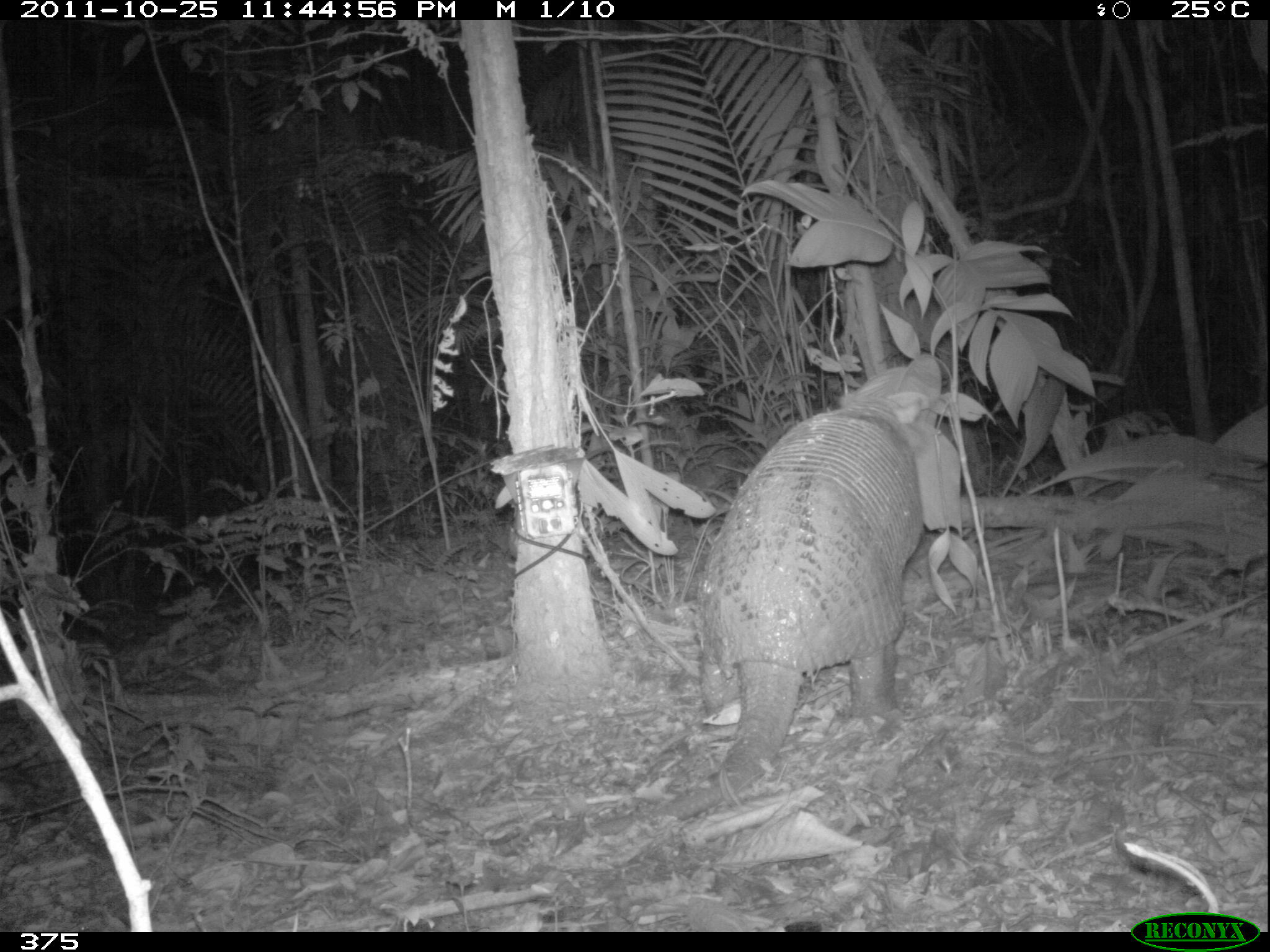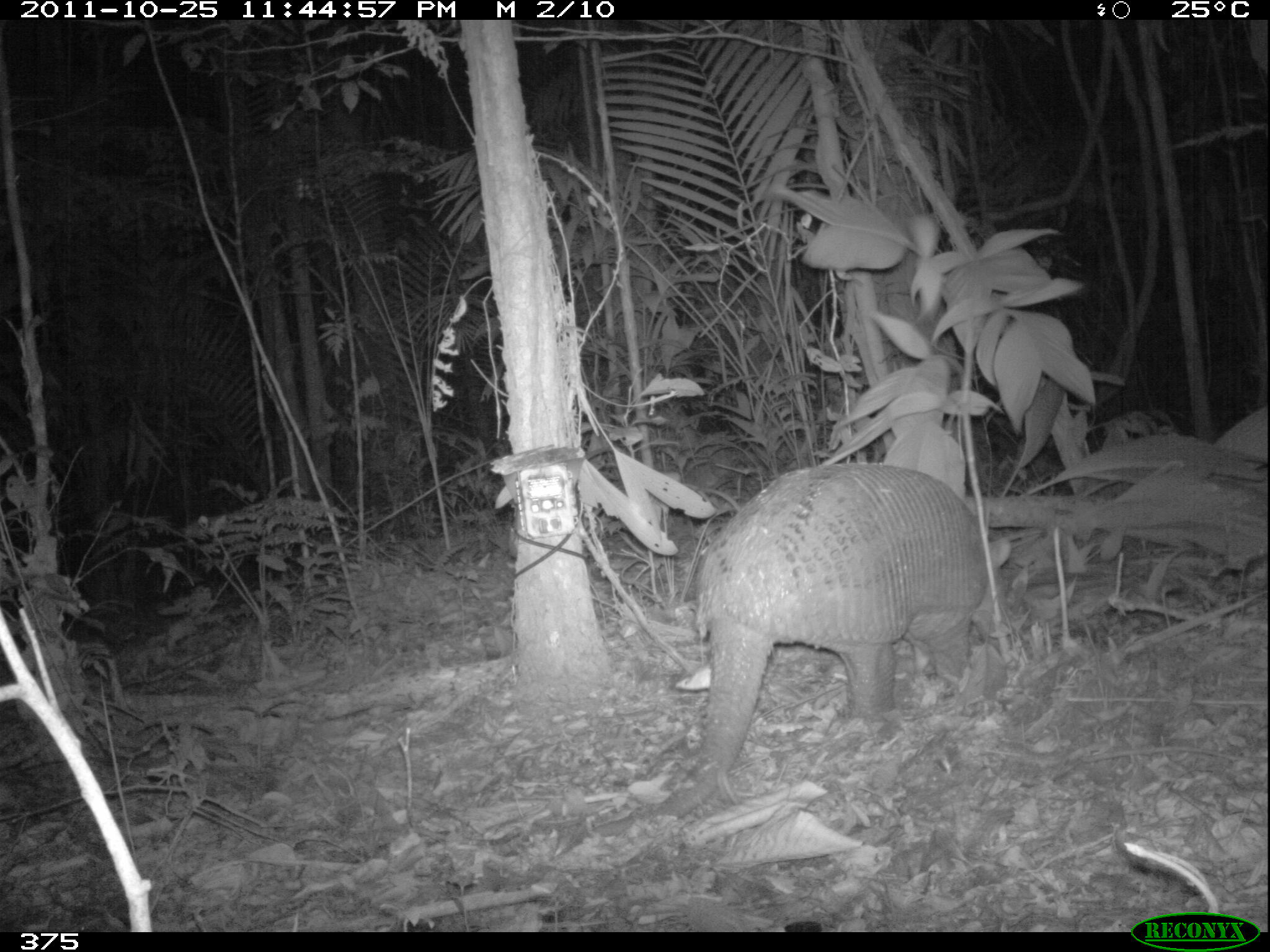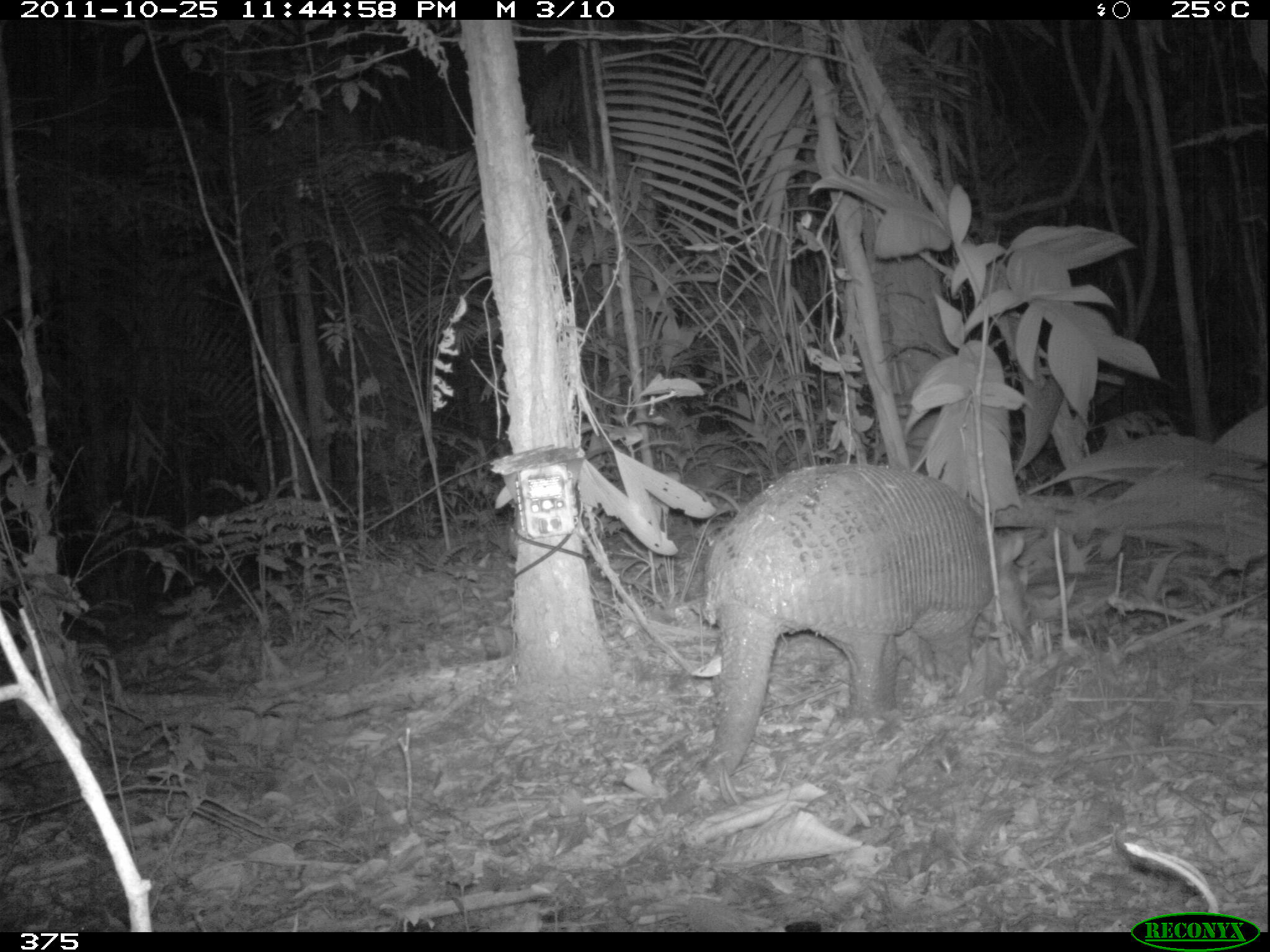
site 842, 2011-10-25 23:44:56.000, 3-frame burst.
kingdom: Animalia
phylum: Chordata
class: Mammalia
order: Cingulata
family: Chlamyphoridae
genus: Priodontes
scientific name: Priodontes maximus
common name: giant armadillo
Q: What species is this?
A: Priodontes maximus (giant armadillo).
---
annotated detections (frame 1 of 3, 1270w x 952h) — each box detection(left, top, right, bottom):
priodontes maximus: detection(582, 350, 944, 834)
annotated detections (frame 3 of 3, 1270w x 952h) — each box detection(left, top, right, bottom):
priodontes maximus: detection(607, 458, 1028, 836)